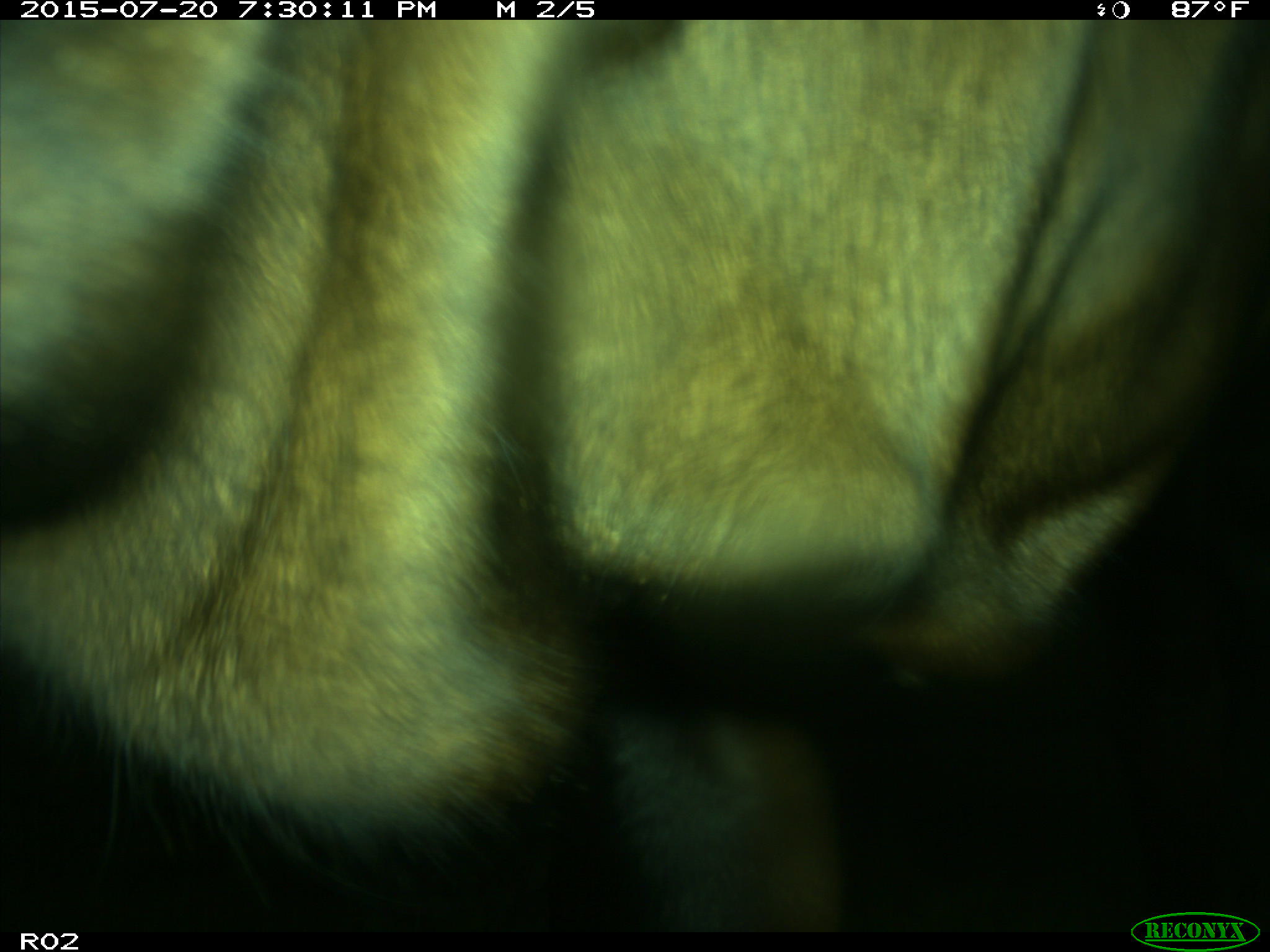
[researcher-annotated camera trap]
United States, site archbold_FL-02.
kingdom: Animalia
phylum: Chordata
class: Mammalia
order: Artiodactyla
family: Bovidae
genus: Bos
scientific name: Bos taurus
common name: domestic cow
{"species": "Bos taurus (domestic cow)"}